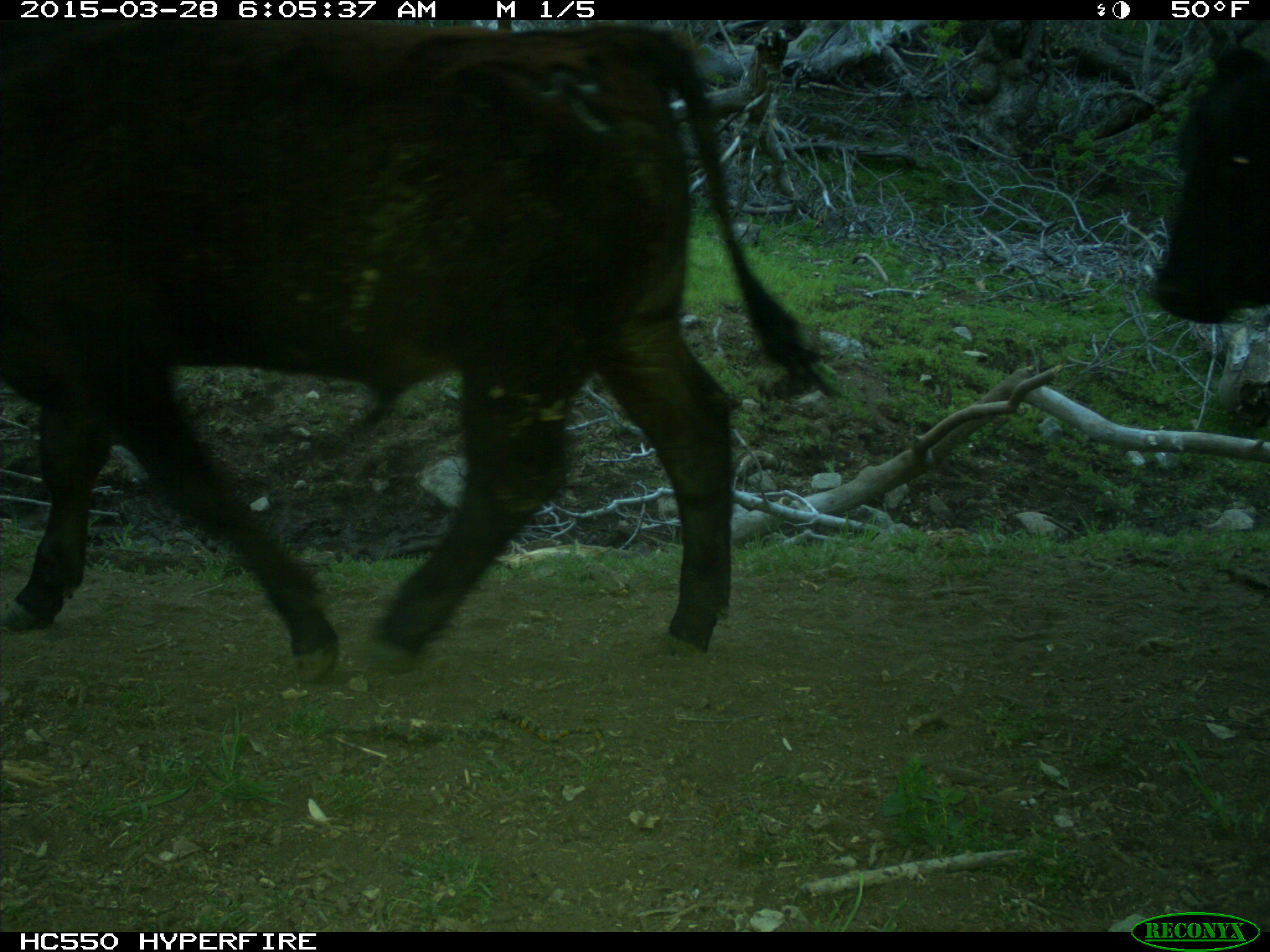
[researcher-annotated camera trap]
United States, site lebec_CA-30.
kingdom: Animalia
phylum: Chordata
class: Mammalia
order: Artiodactyla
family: Bovidae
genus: Bos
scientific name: Bos taurus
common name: domestic cow